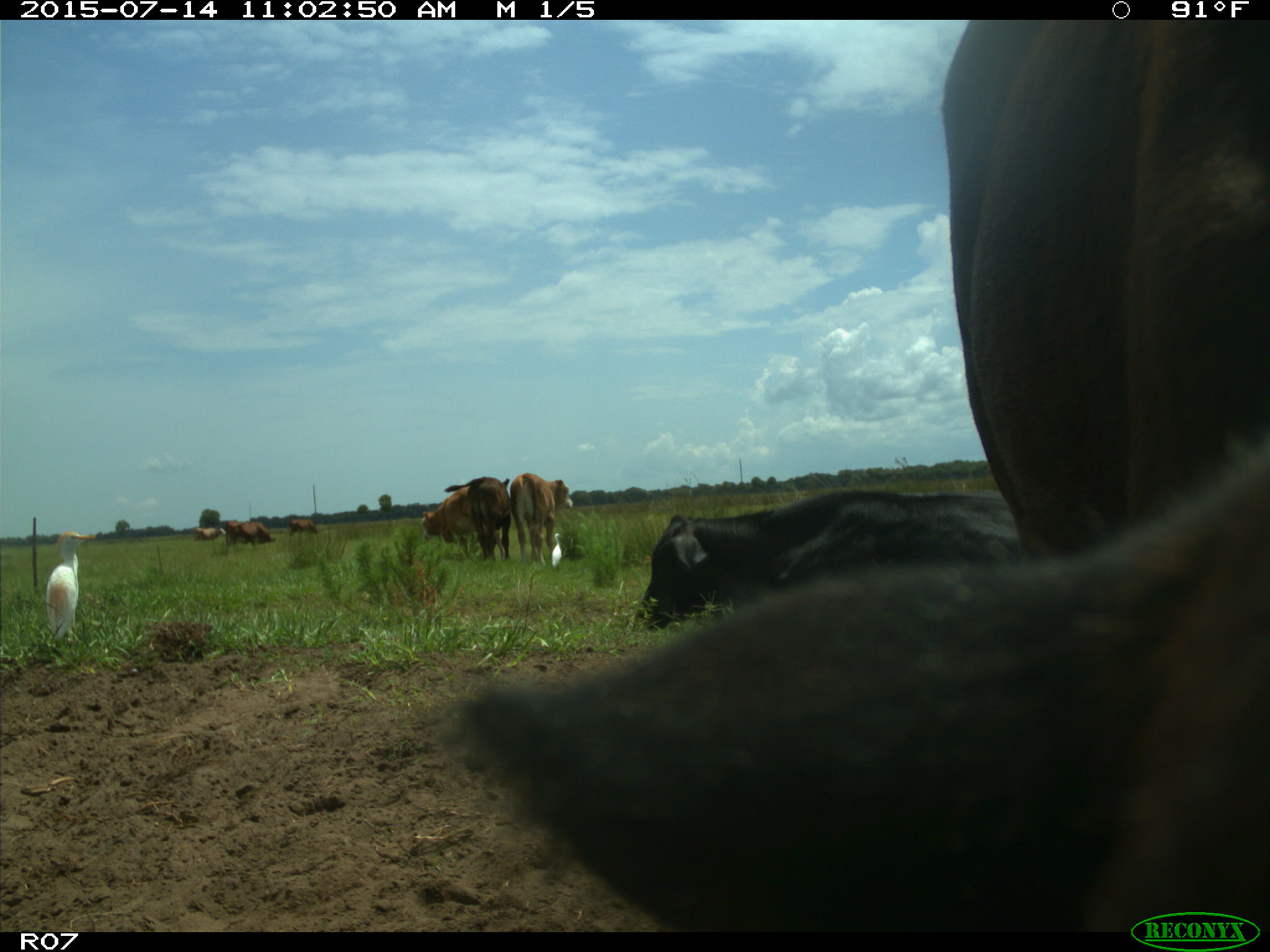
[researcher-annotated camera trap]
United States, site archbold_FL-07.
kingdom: Animalia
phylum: Chordata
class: Mammalia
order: Artiodactyla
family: Bovidae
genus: Bos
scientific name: Bos taurus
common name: domestic cow